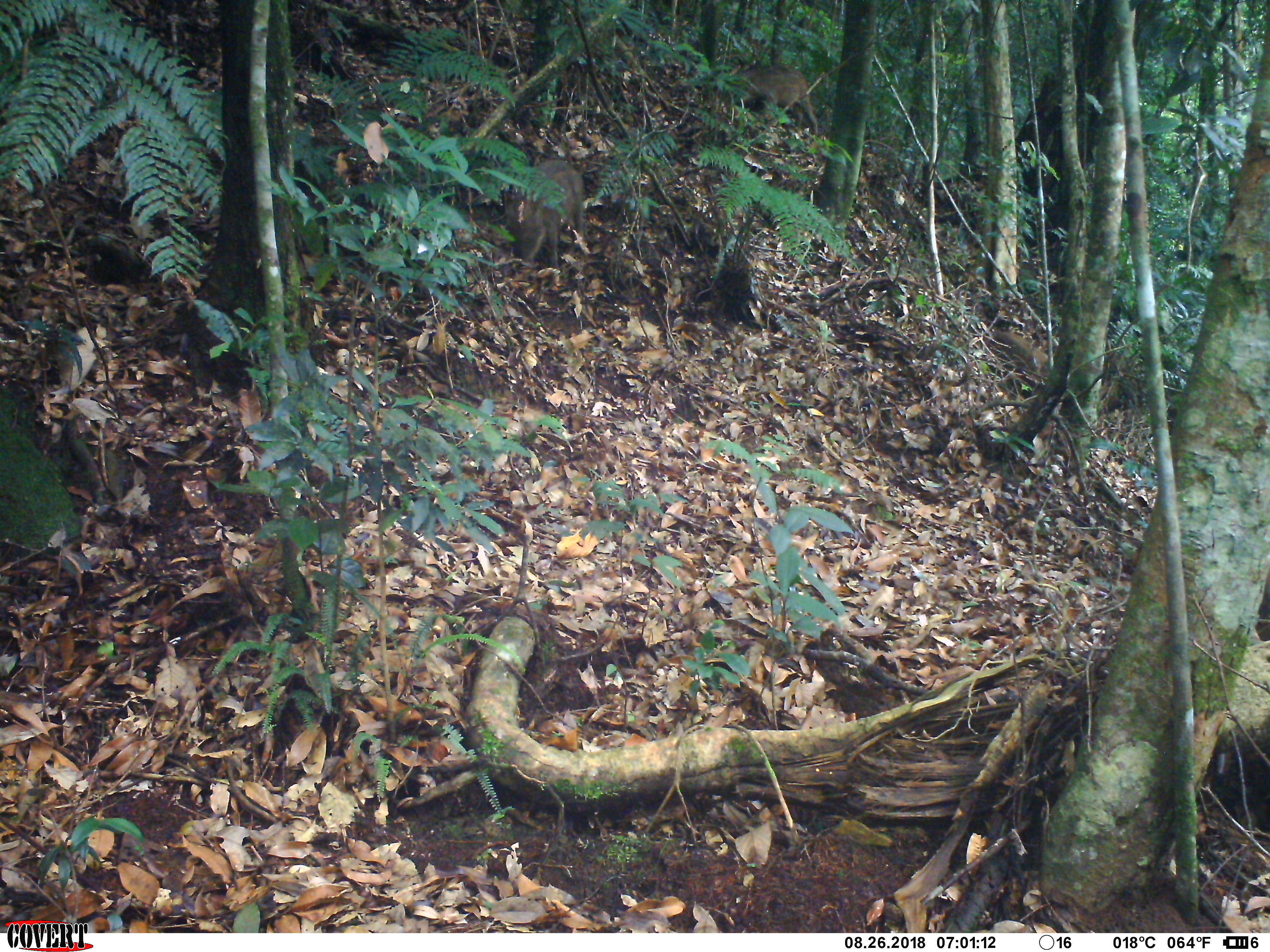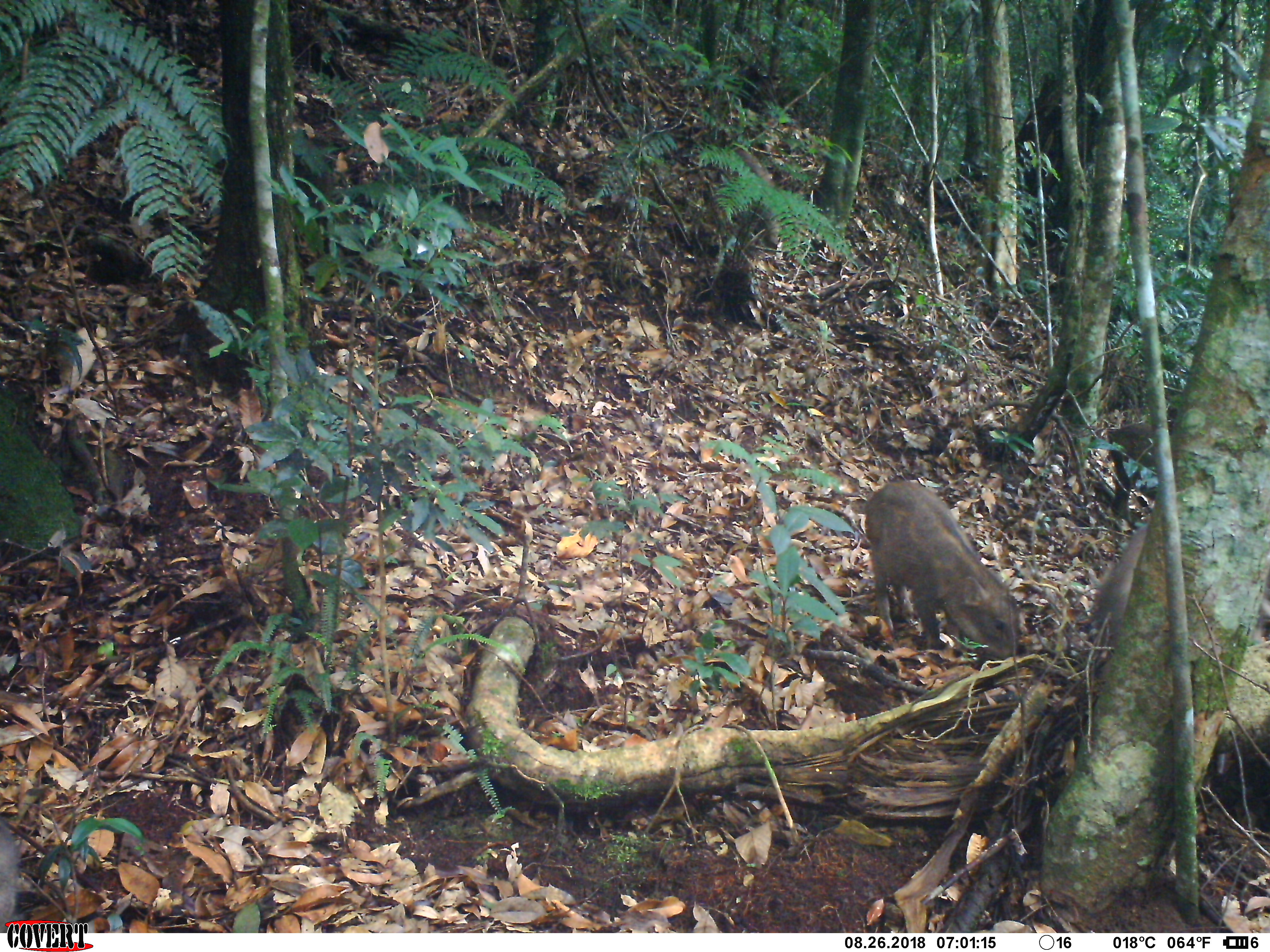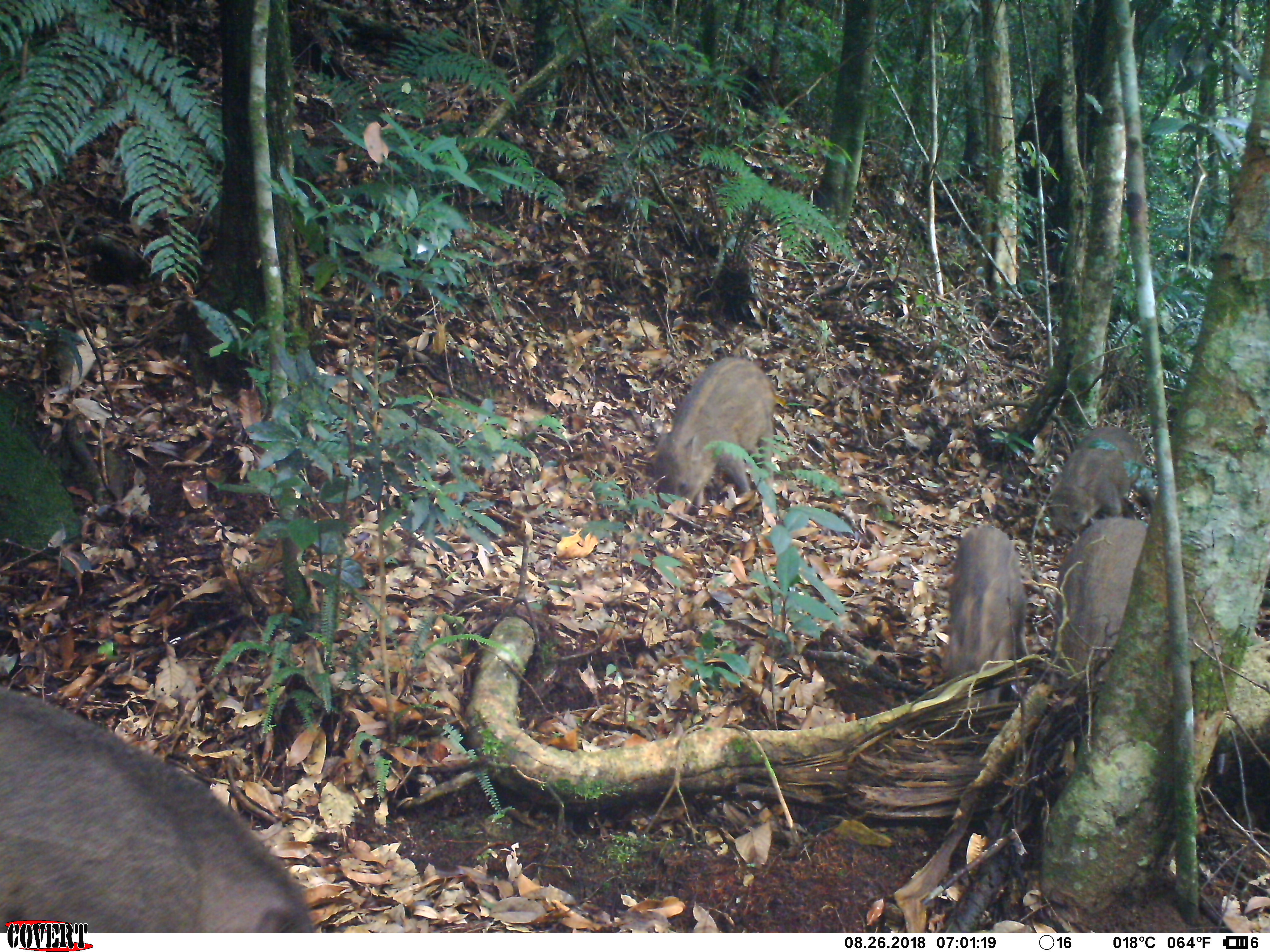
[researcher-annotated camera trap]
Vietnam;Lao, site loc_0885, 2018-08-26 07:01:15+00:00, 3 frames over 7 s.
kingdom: Animalia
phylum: Chordata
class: Mammalia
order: Artiodactyla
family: Suidae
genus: Sus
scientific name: Sus scrofa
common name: eurasian wild pig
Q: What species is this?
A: Eurasian wild pig (Sus scrofa).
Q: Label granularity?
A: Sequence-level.